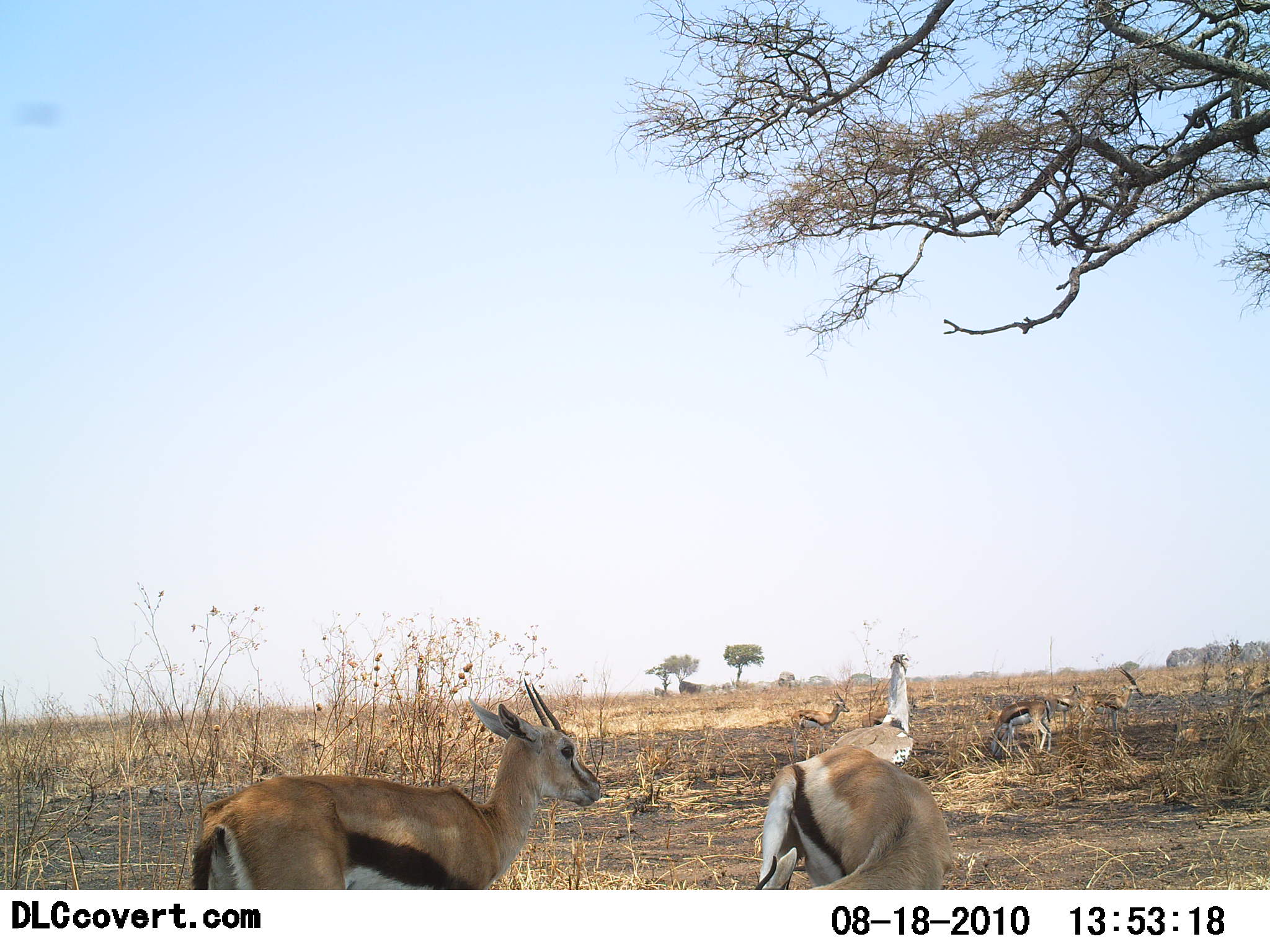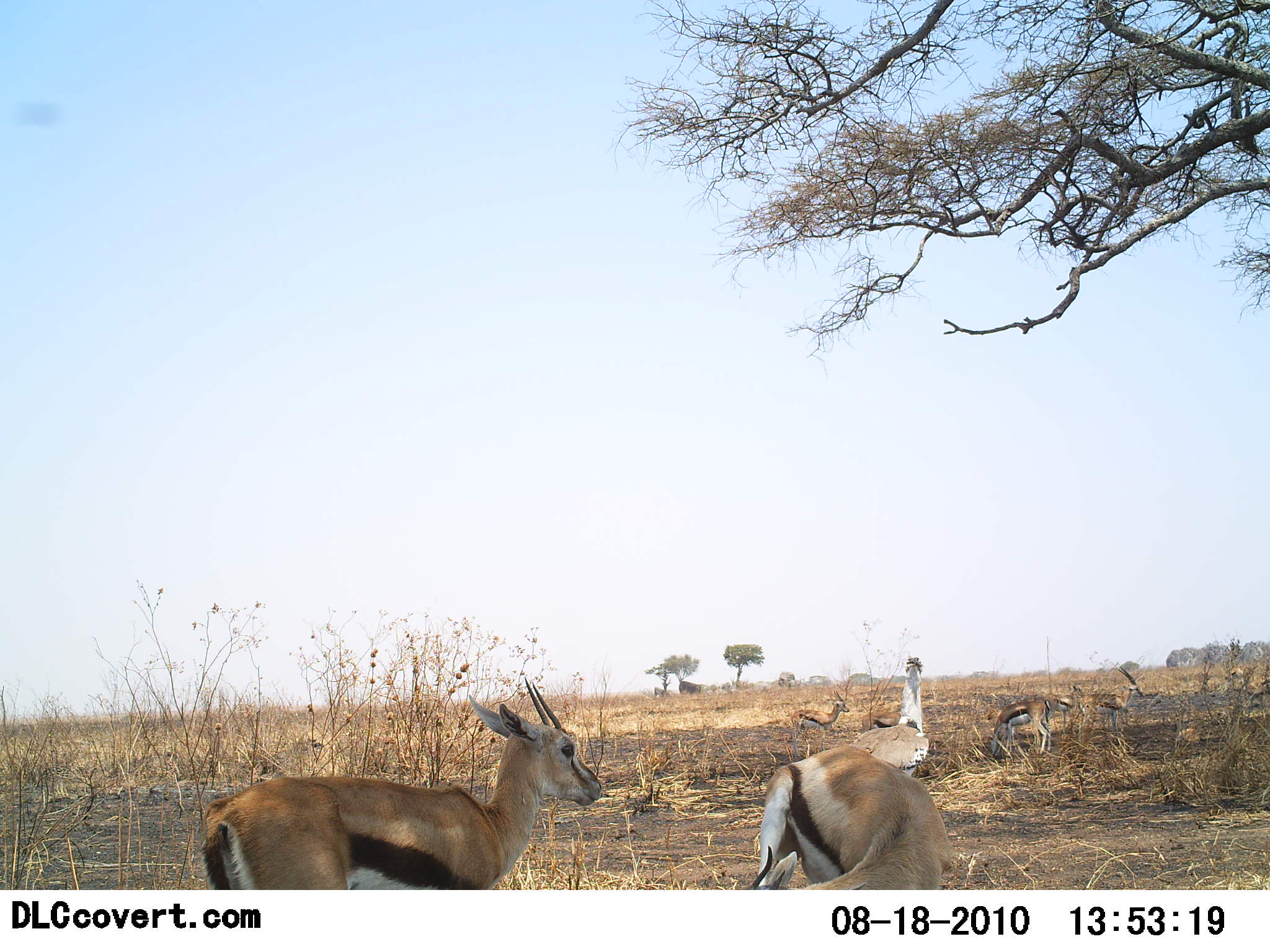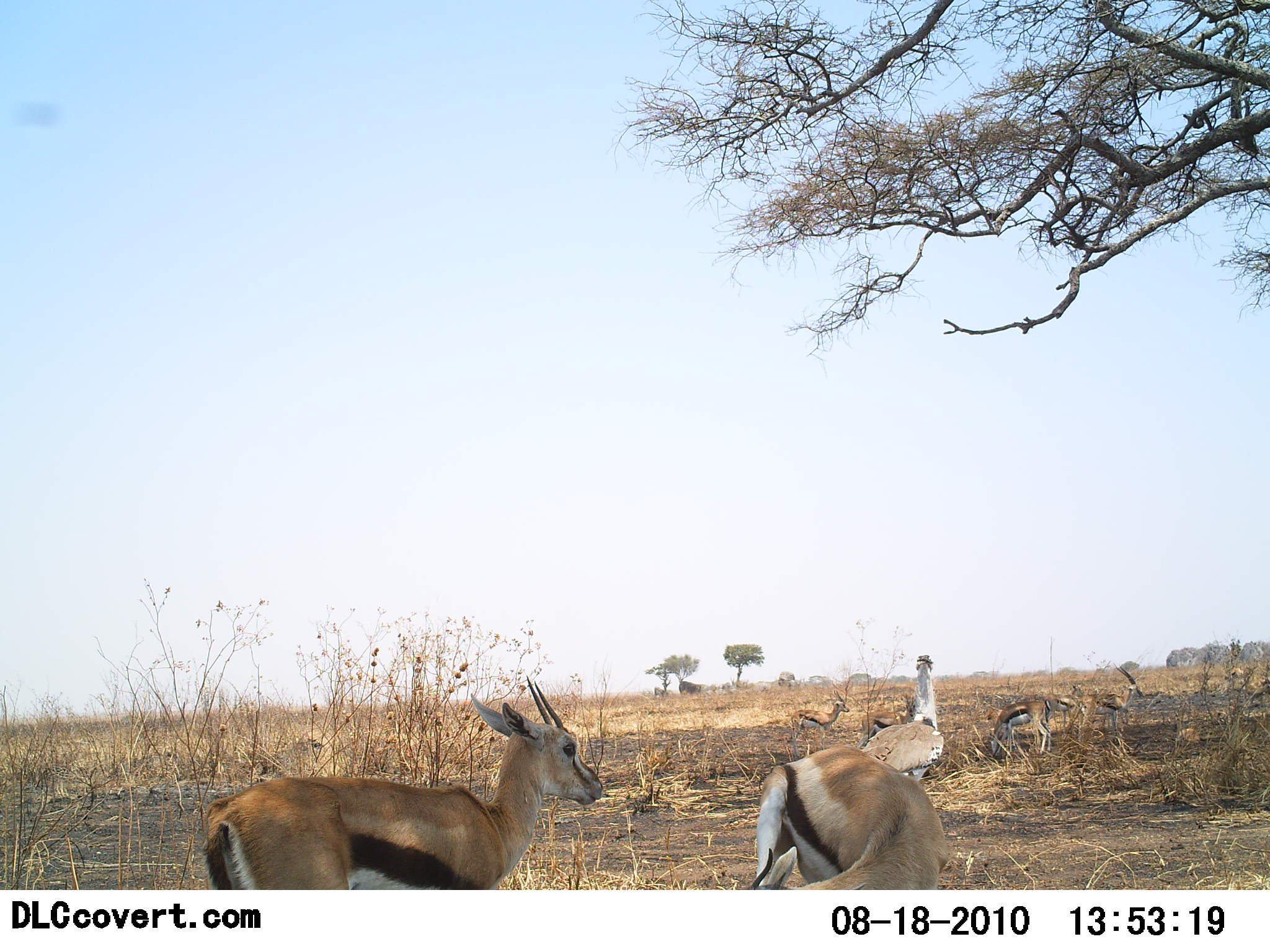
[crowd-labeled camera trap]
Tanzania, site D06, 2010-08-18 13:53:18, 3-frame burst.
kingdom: Animalia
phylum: Chordata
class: Mammalia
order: Artiodactyla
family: Bovidae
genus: Eudorcas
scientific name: Eudorcas thomsonii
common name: thomson's gazelle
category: gazellethomsons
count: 7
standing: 89%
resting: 11%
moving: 14%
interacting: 0%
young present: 0%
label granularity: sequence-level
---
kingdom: Animalia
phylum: Chordata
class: Aves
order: Otidiformes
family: Otididae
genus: Ardeotis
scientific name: Ardeotis kori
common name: kori bustard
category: koribustard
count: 1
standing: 50%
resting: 0%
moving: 50%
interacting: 0%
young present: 0%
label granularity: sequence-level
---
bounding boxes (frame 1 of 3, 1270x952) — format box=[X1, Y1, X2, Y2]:
animal: box=[189, 678, 604, 891]; box=[754, 746, 958, 891]; box=[826, 653, 914, 769]; box=[1079, 668, 1146, 738]; box=[791, 689, 850, 760]; box=[988, 702, 1052, 757]; box=[1044, 685, 1082, 734]; box=[861, 706, 913, 725]; box=[1245, 677, 1270, 696]; box=[1229, 667, 1246, 684]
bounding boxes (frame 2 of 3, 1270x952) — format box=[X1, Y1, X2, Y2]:
animal: box=[203, 677, 603, 889]; box=[754, 746, 953, 890]; box=[851, 657, 930, 779]; box=[1079, 666, 1144, 738]; box=[789, 690, 850, 757]; box=[988, 700, 1052, 756]; box=[1045, 685, 1081, 732]; box=[862, 710, 900, 731]; box=[1174, 727, 1212, 743]; box=[1224, 668, 1246, 689]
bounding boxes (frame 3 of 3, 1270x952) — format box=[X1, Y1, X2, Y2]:
animal: box=[207, 674, 602, 891]; box=[745, 745, 950, 889]; box=[861, 654, 944, 782]; box=[1079, 666, 1145, 739]; box=[788, 689, 850, 757]; box=[990, 701, 1052, 758]; box=[857, 697, 915, 750]; box=[1044, 684, 1082, 728]; box=[1228, 668, 1246, 688]; box=[1248, 678, 1269, 694]